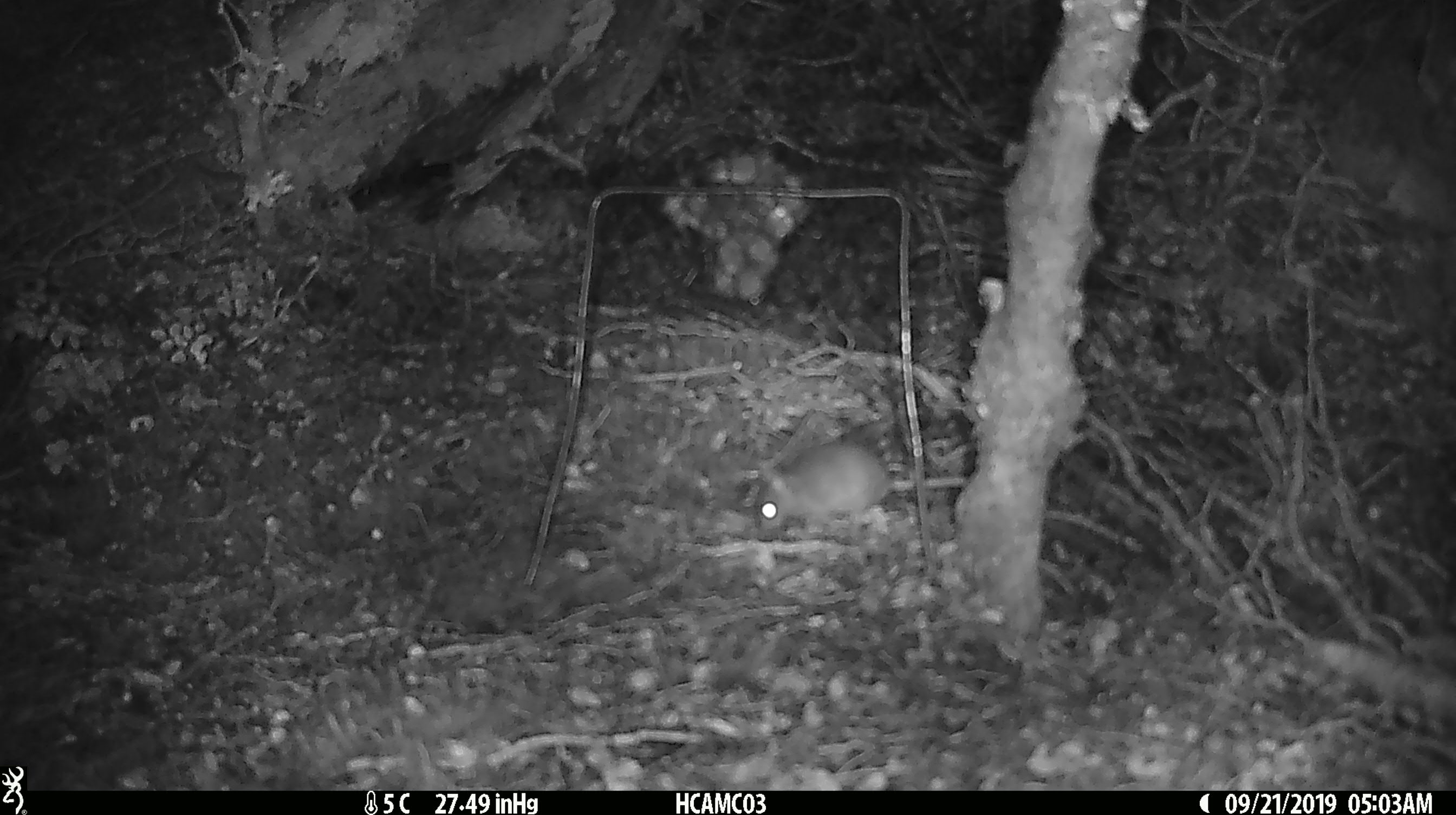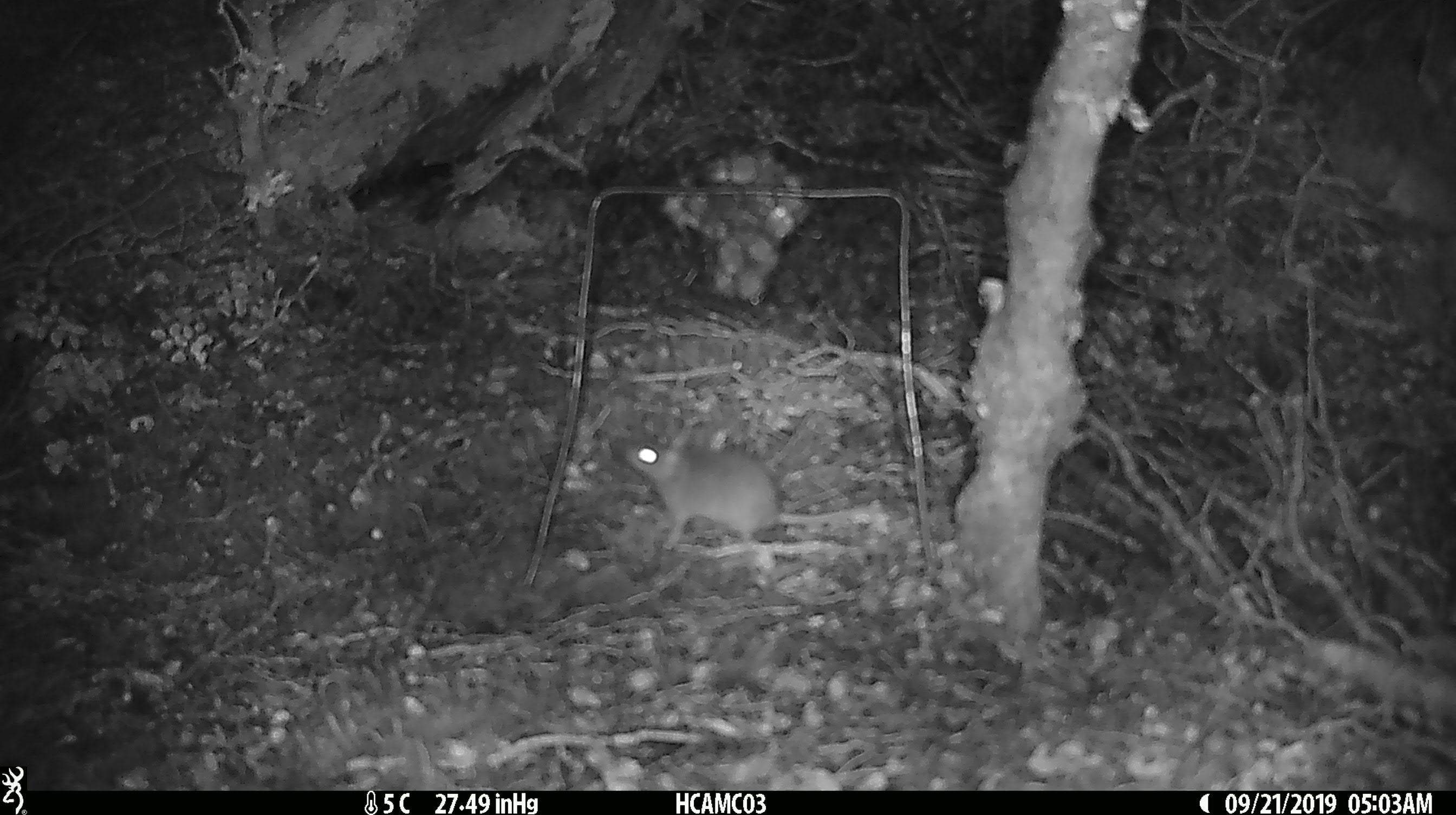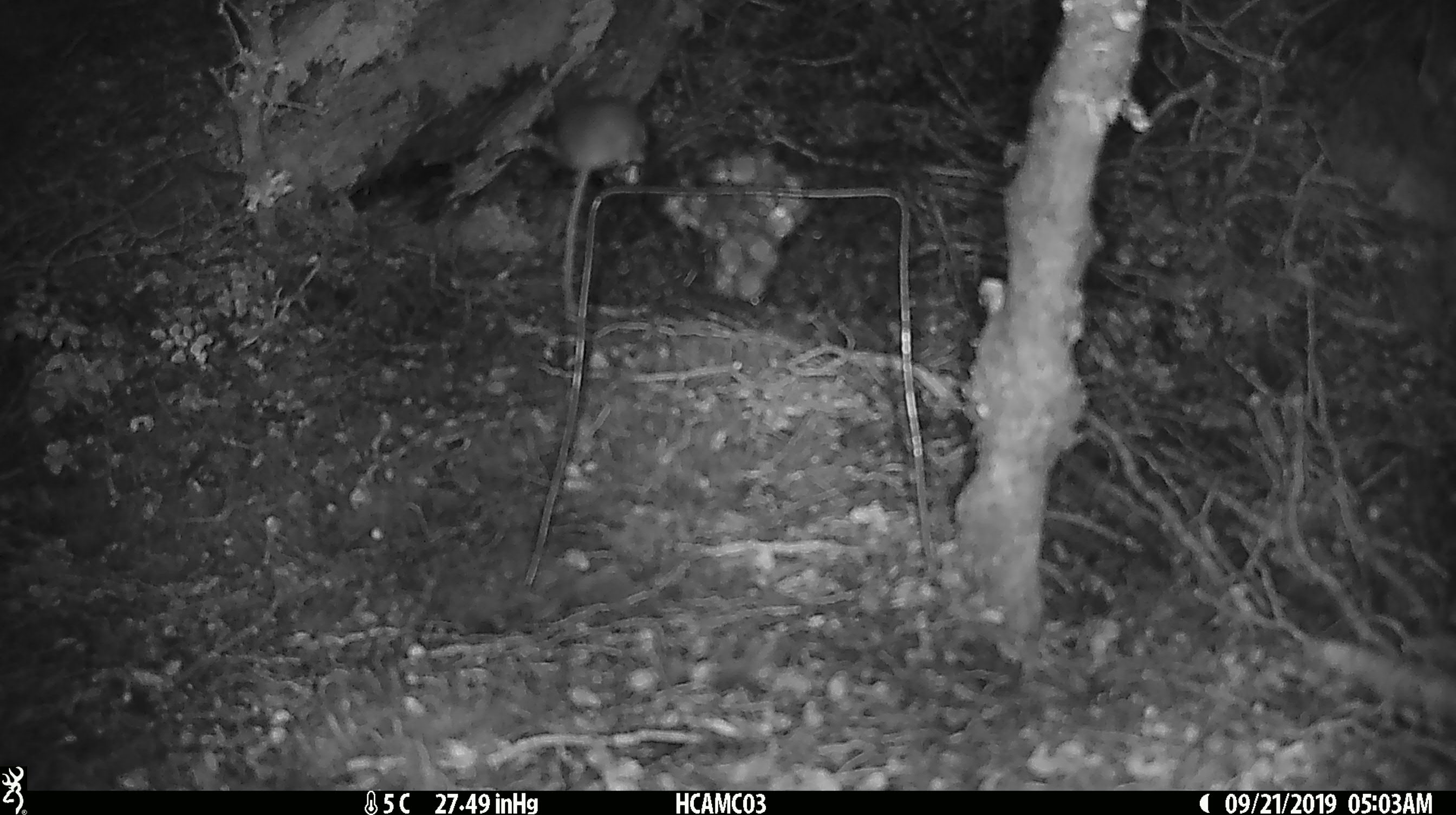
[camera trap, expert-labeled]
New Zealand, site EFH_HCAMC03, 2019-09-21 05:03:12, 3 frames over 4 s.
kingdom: Animalia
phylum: Chordata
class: Mammalia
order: Rodentia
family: Muridae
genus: Mus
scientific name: Mus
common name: mouse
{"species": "mouse (Mus)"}